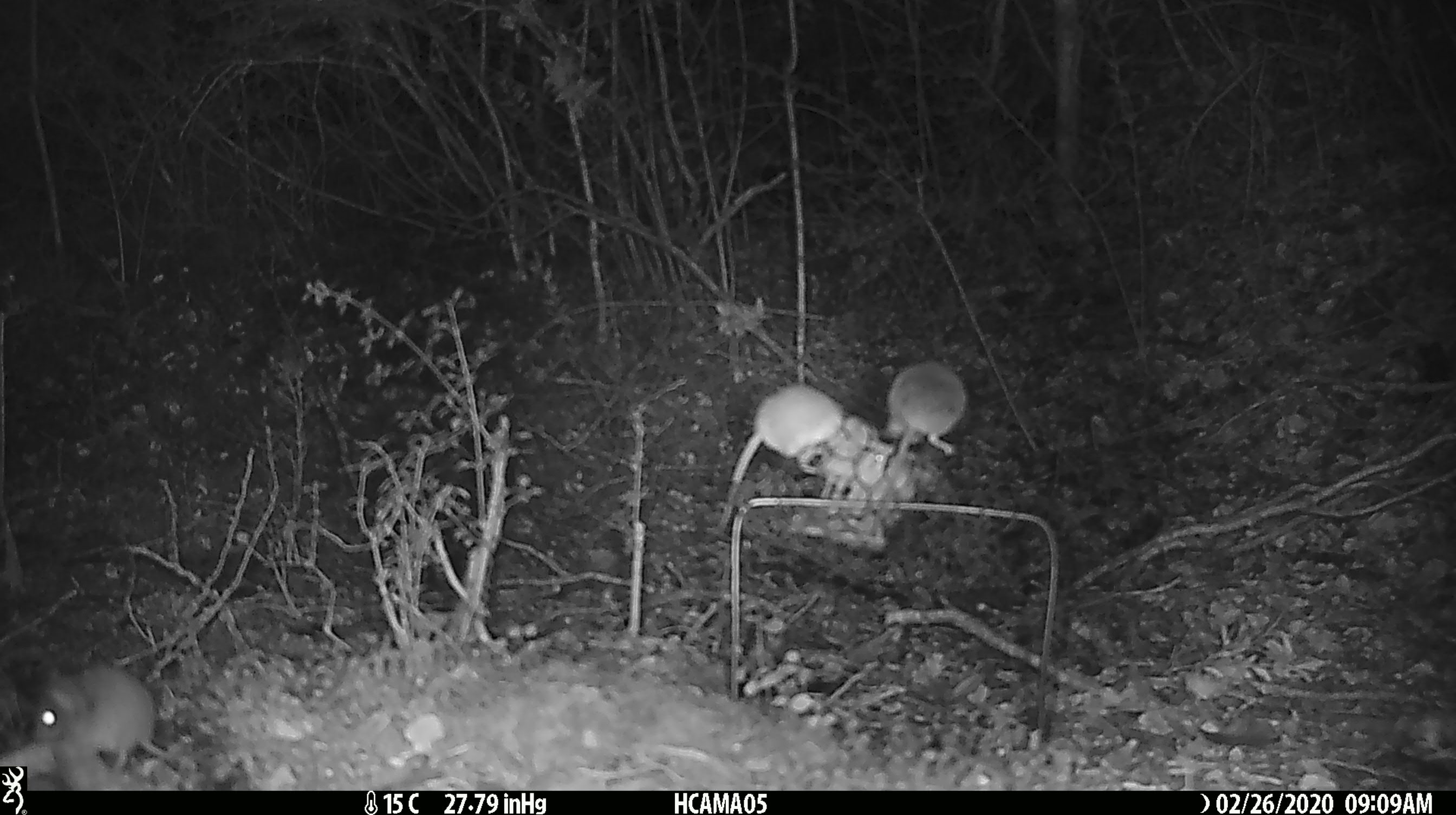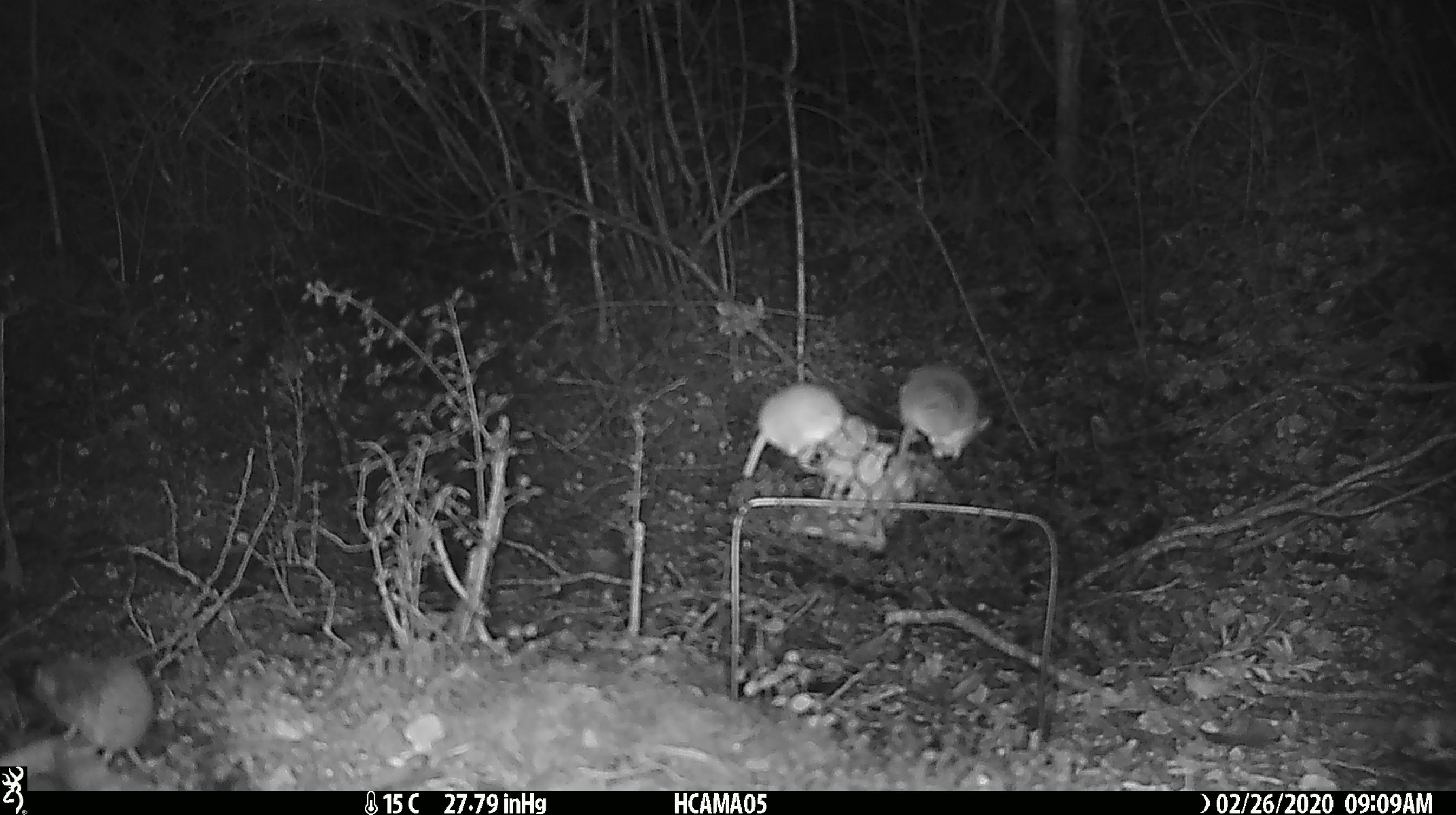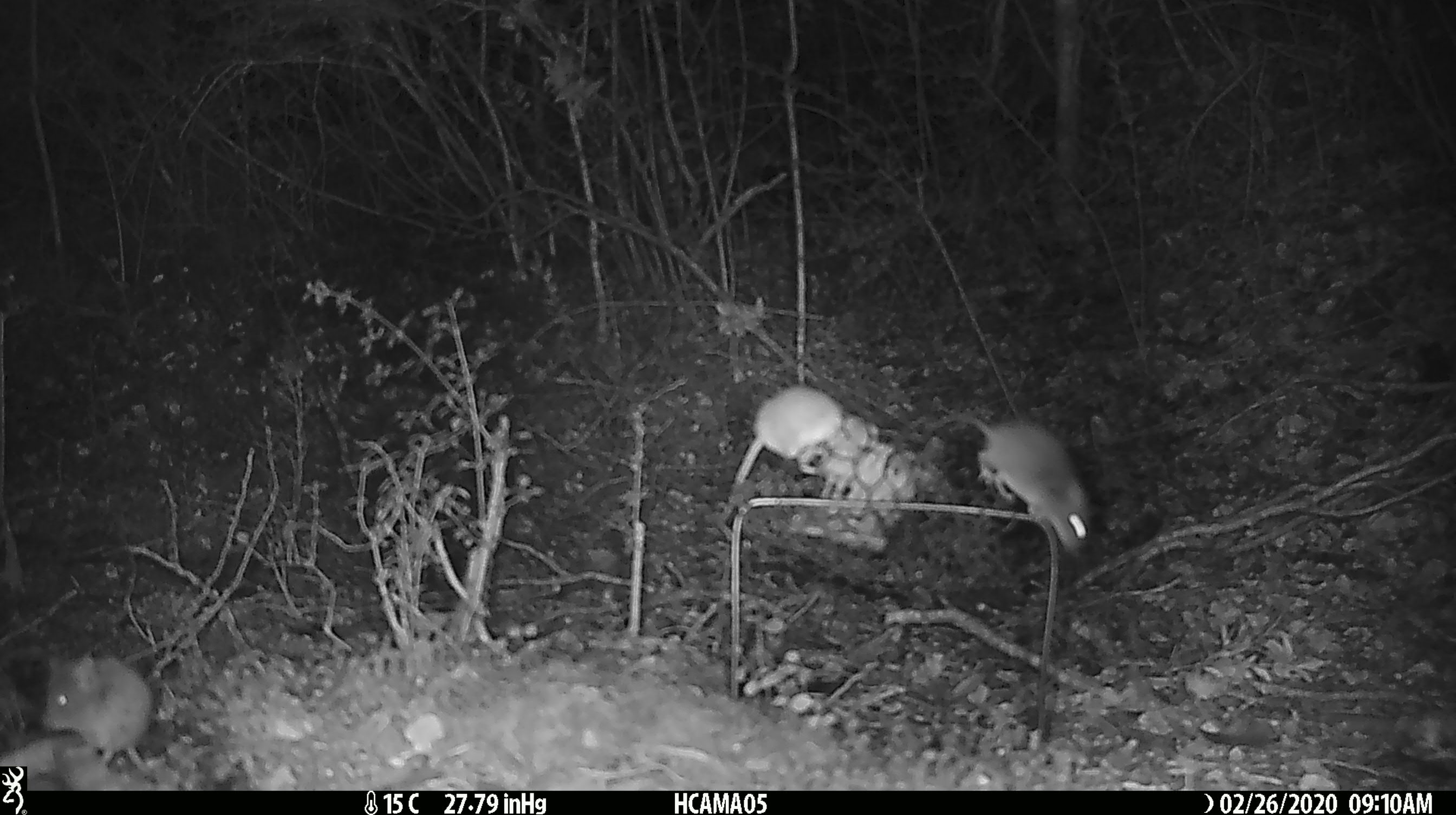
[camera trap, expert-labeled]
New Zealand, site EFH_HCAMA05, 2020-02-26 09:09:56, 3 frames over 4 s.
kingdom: Animalia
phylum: Chordata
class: Mammalia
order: Rodentia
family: Muridae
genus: Mus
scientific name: Mus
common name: mouse